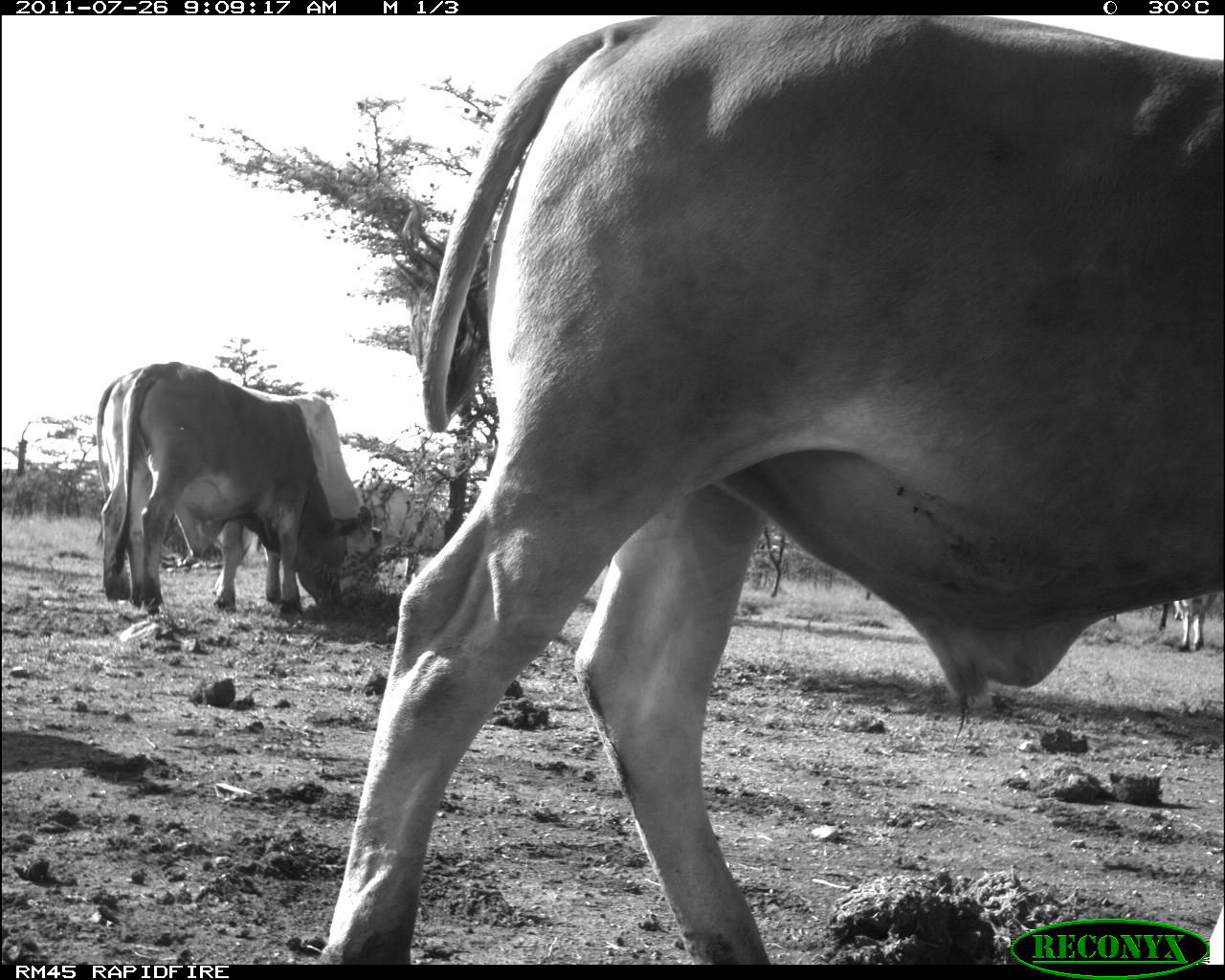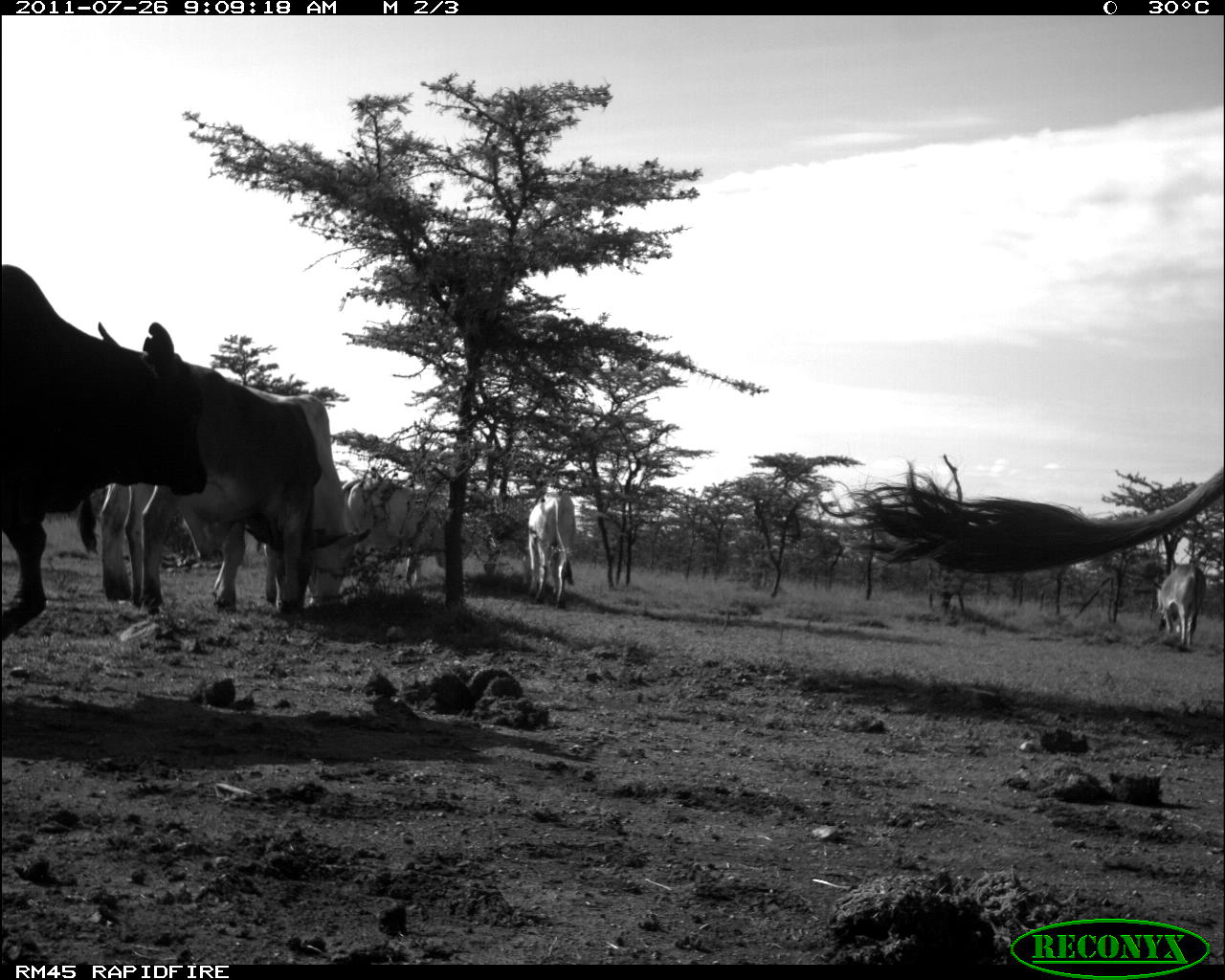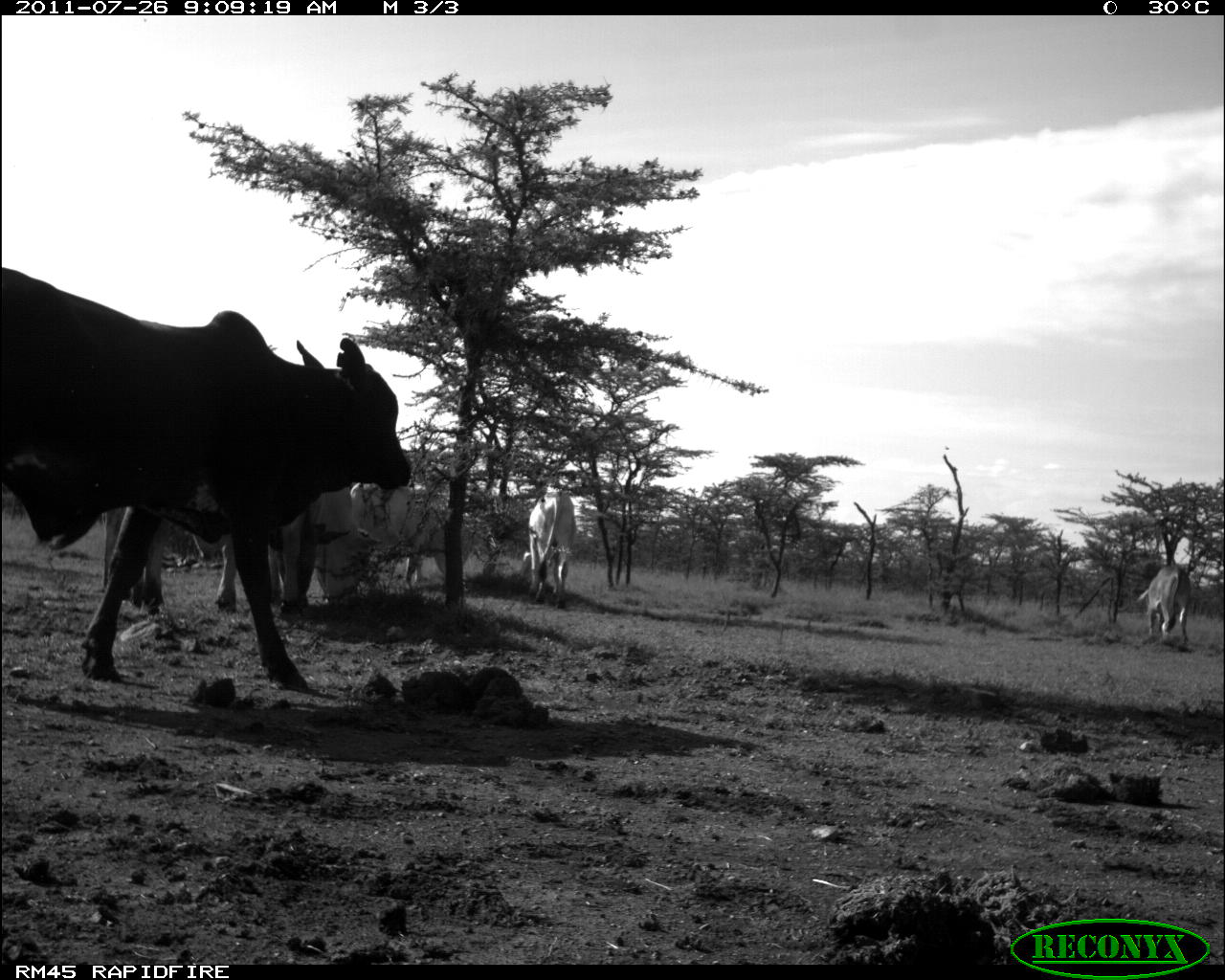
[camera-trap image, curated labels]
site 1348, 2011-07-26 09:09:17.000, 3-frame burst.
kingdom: Animalia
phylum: Chordata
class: Mammalia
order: Artiodactyla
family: Bovidae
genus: Bos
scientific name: Bos taurus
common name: domestic cattle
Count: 4.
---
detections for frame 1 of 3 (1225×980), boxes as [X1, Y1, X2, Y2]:
bos taurus: [316, 12, 1224, 963]; [94, 368, 380, 621]; [113, 361, 358, 626]; [339, 475, 505, 594]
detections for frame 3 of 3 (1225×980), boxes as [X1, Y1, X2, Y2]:
bos taurus: [0, 264, 414, 691]; [98, 478, 379, 609]; [99, 502, 328, 607]; [345, 480, 476, 583]; [525, 489, 576, 608]; [1134, 563, 1192, 646]